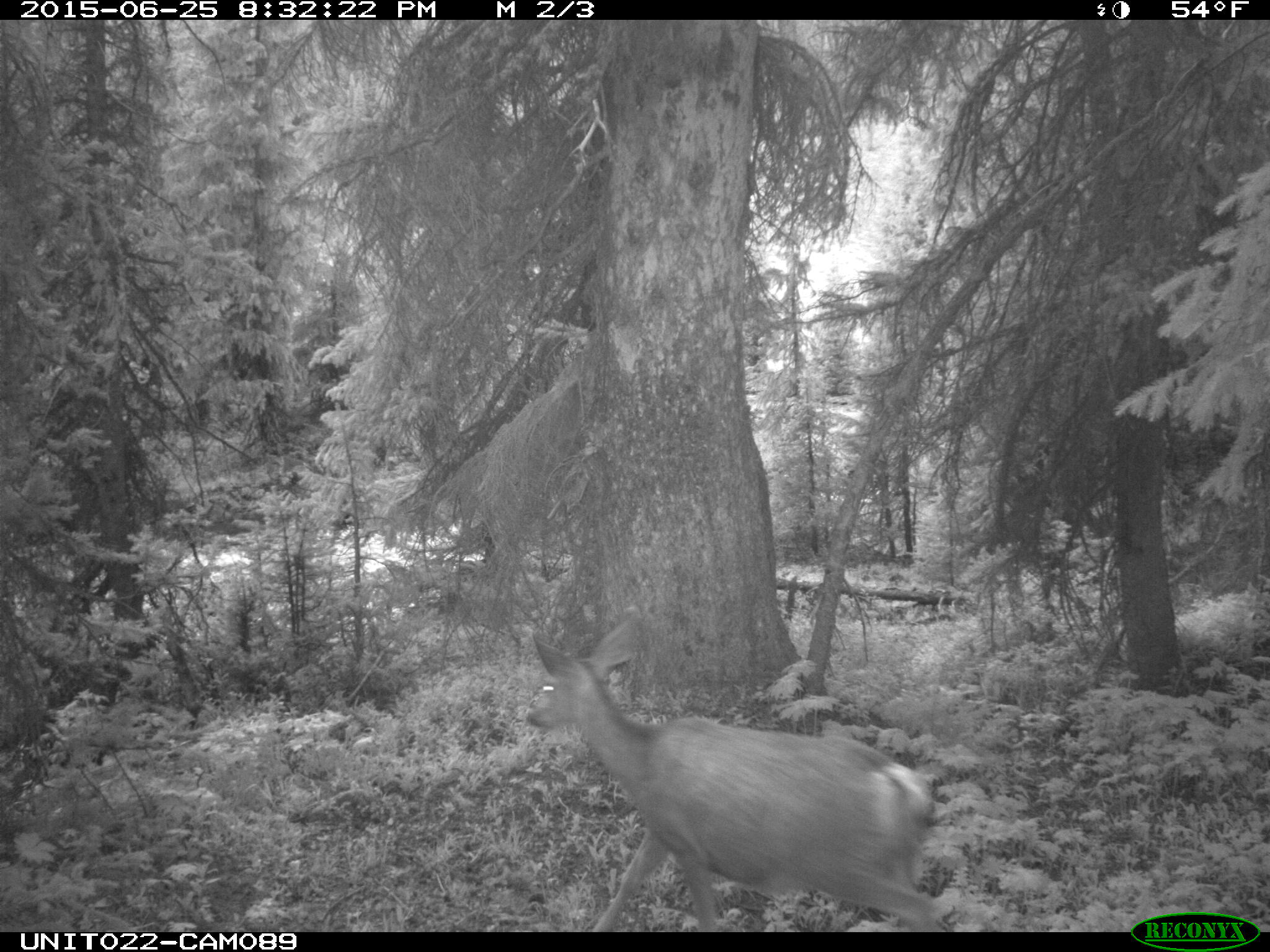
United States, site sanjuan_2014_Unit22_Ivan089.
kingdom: Animalia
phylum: Chordata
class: Mammalia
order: Artiodactyla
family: Cervidae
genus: Odocoileus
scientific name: Odocoileus hemionus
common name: mule deer